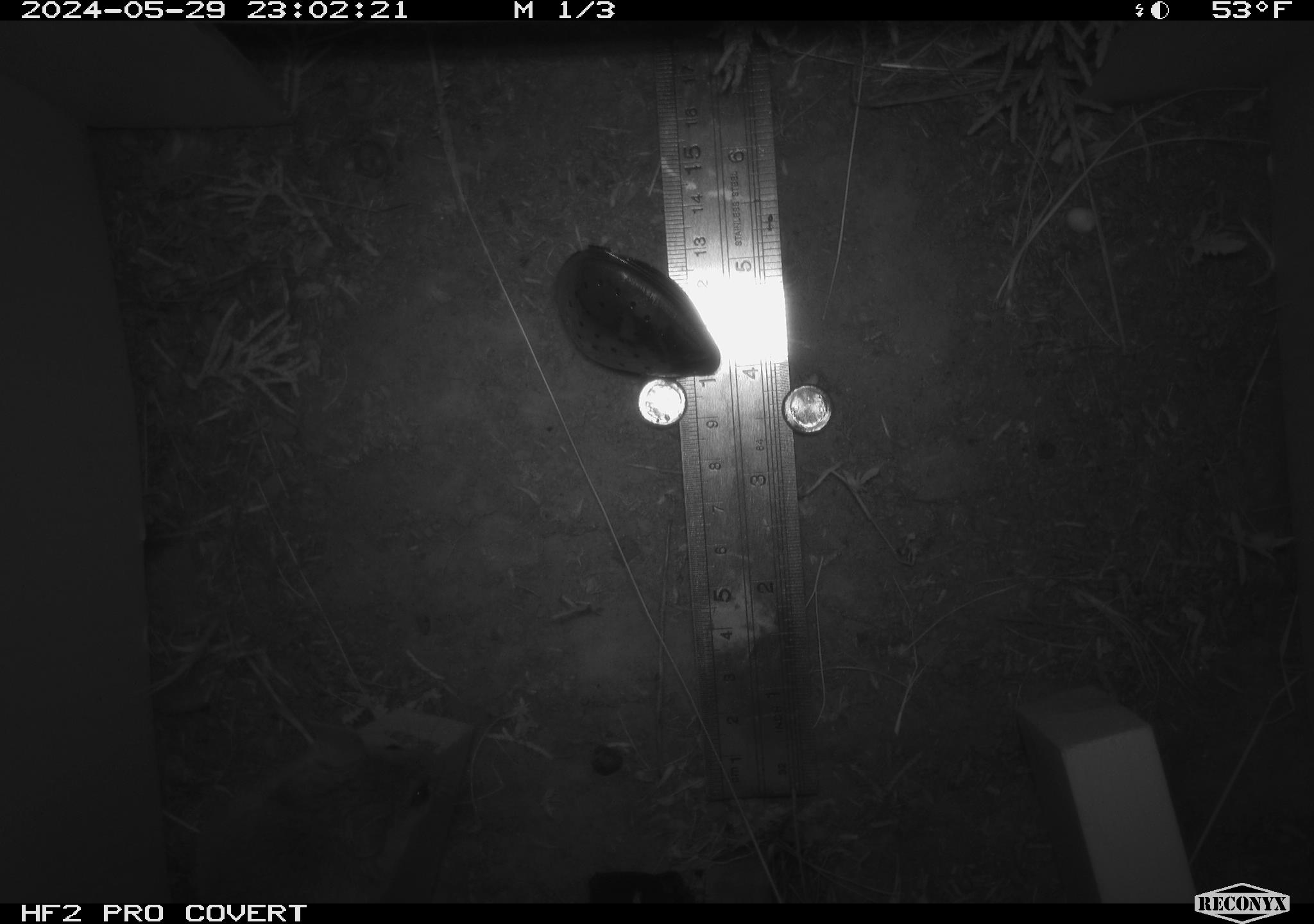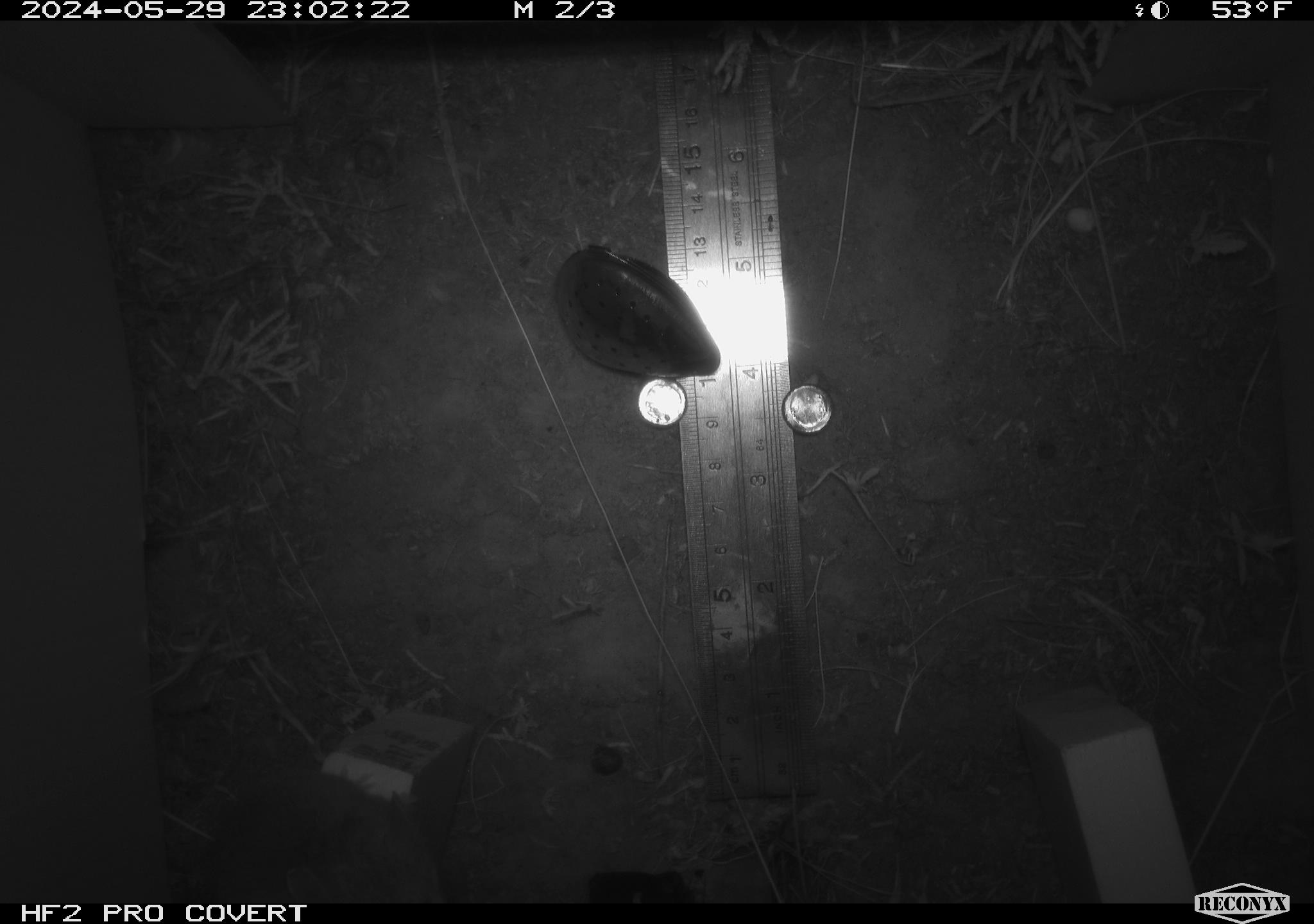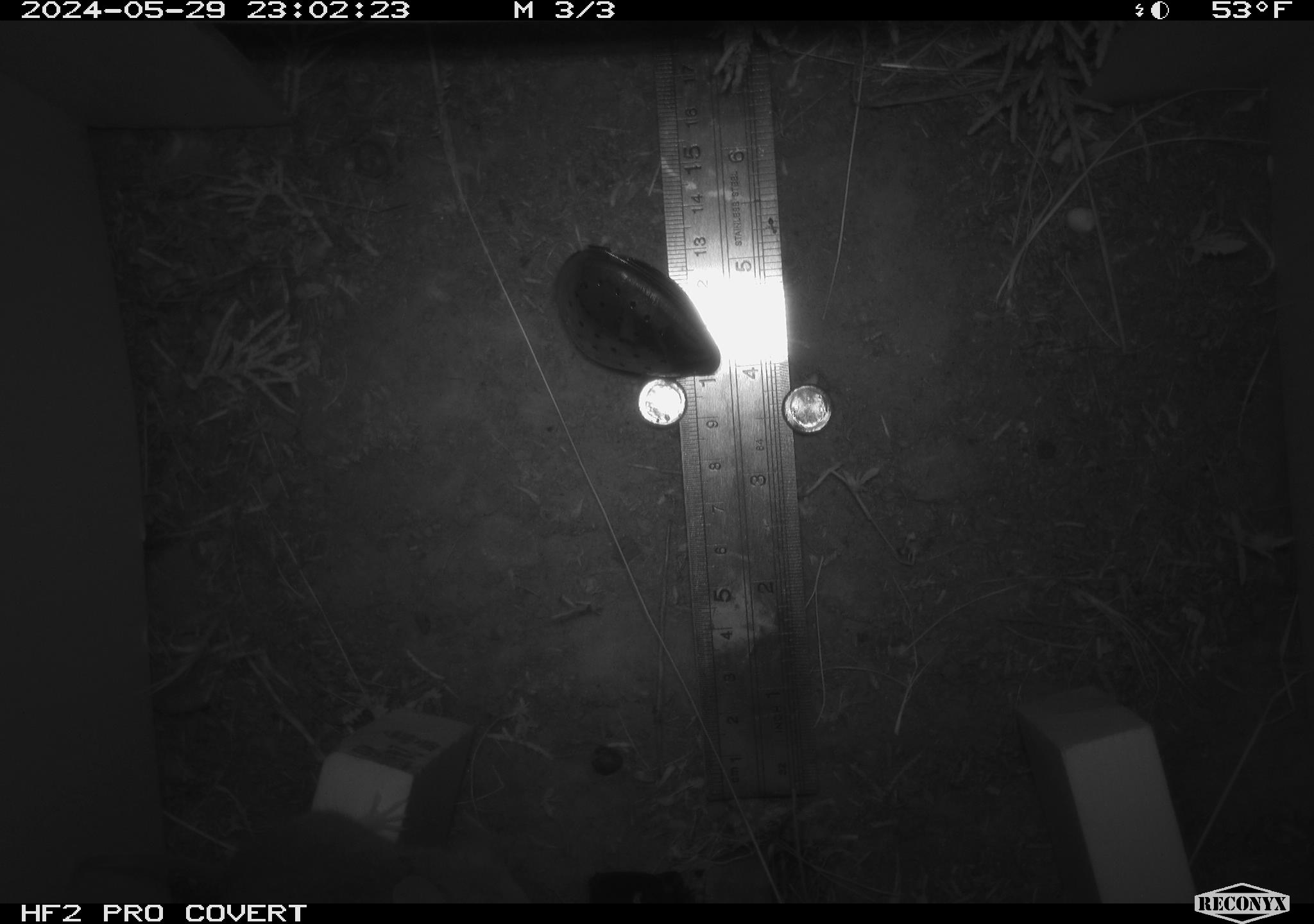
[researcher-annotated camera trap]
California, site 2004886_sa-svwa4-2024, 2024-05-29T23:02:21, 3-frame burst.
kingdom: Animalia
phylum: Chordata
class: Mammalia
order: Rodentia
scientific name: Rodentia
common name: mouse species